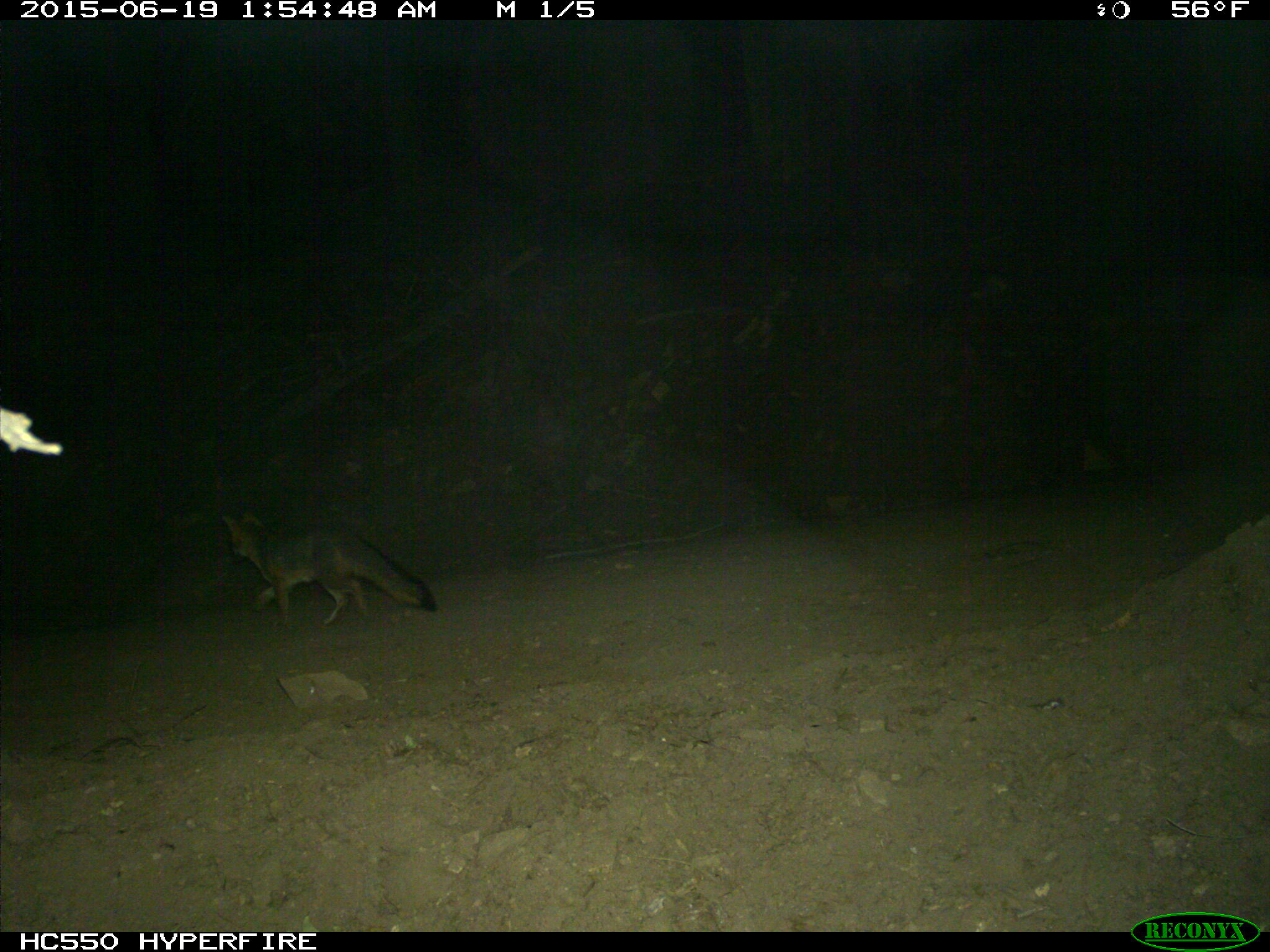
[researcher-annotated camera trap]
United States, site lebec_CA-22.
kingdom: Animalia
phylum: Chordata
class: Mammalia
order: Carnivora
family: Canidae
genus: Urocyon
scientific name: Urocyon cinereoargenteus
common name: gray fox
Urocyon cinereoargenteus (gray fox).